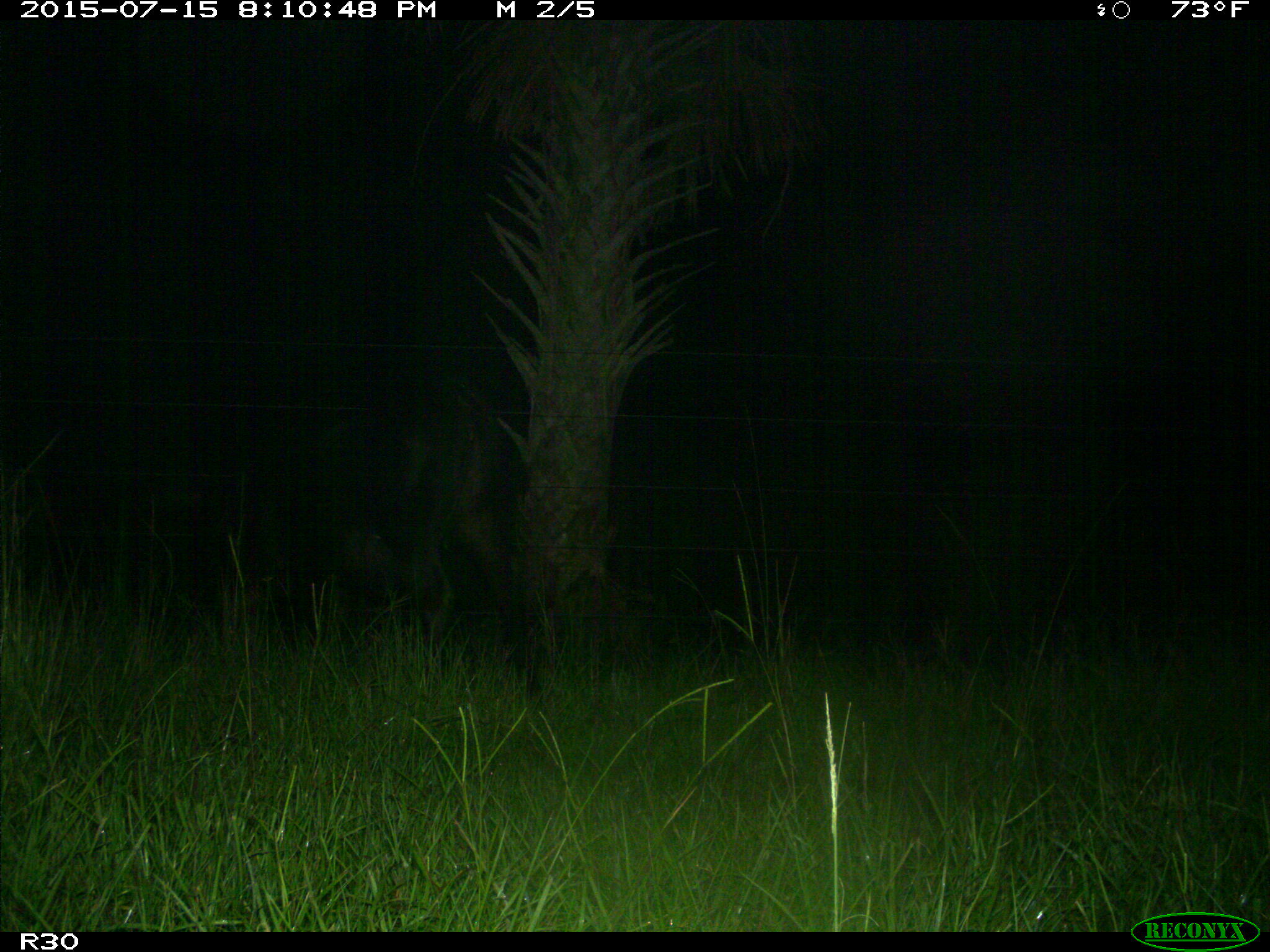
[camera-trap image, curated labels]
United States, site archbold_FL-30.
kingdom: Animalia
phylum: Chordata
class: Mammalia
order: Artiodactyla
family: Bovidae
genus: Bos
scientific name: Bos taurus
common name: domestic cow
Bos taurus (domestic cow).